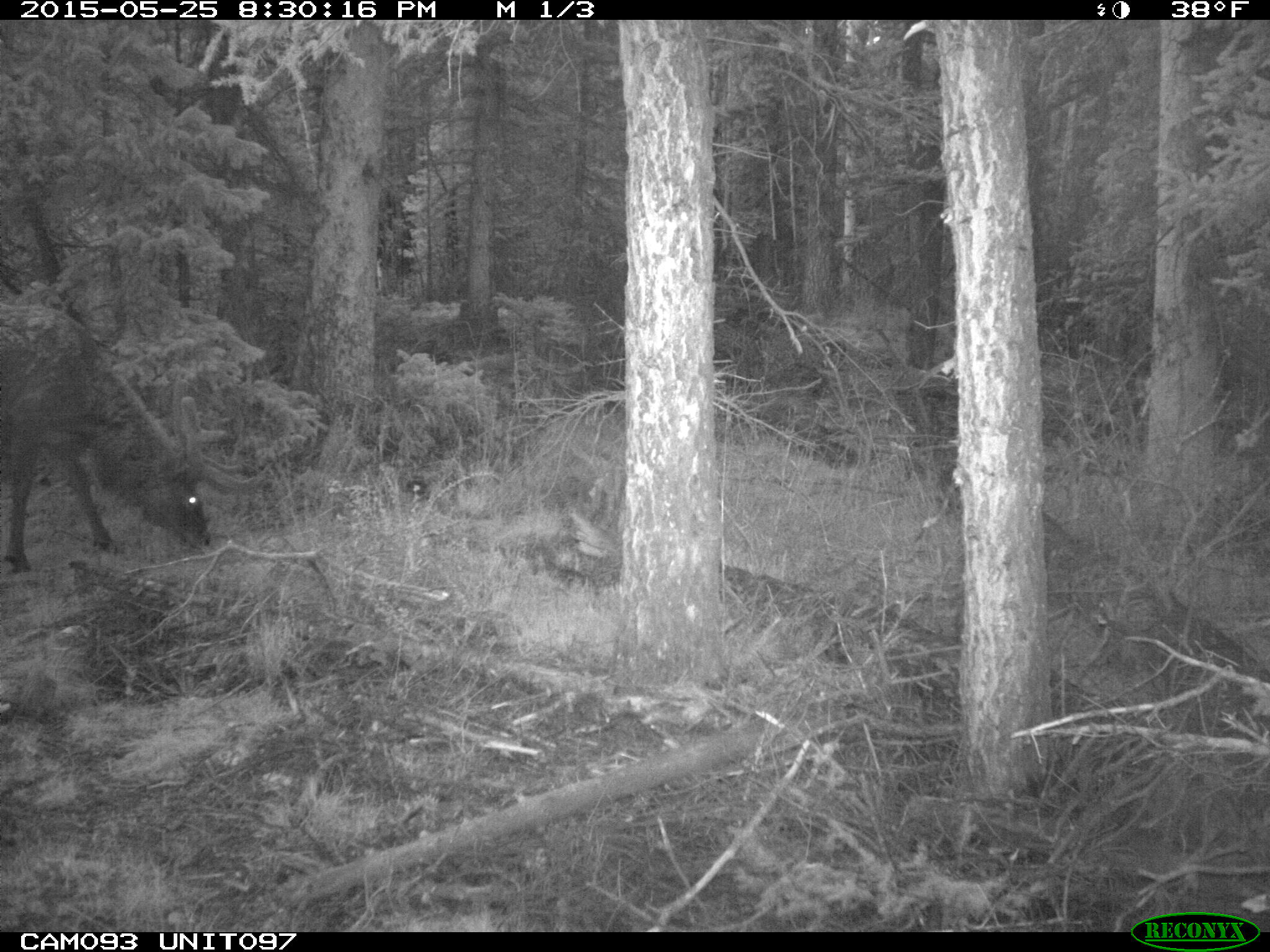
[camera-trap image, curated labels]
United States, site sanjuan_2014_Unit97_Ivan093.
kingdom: Animalia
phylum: Chordata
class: Mammalia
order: Artiodactyla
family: Cervidae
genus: Cervus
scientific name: Cervus elaphus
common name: red deer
Cervus elaphus (red deer).